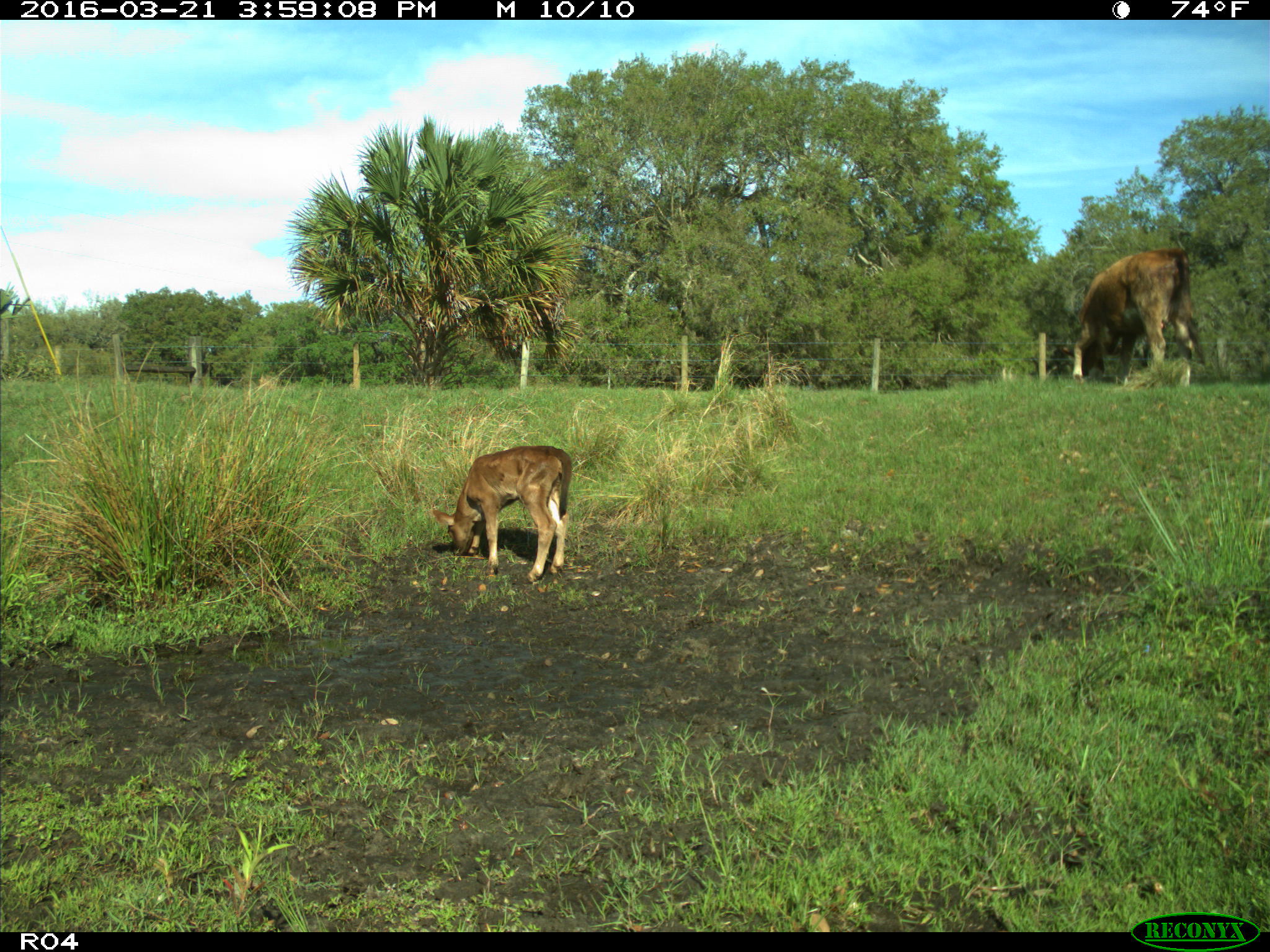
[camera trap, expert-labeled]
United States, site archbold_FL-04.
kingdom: Animalia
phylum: Chordata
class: Mammalia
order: Artiodactyla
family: Bovidae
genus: Bos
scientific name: Bos taurus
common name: domestic cow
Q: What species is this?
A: Bos taurus (domestic cow).